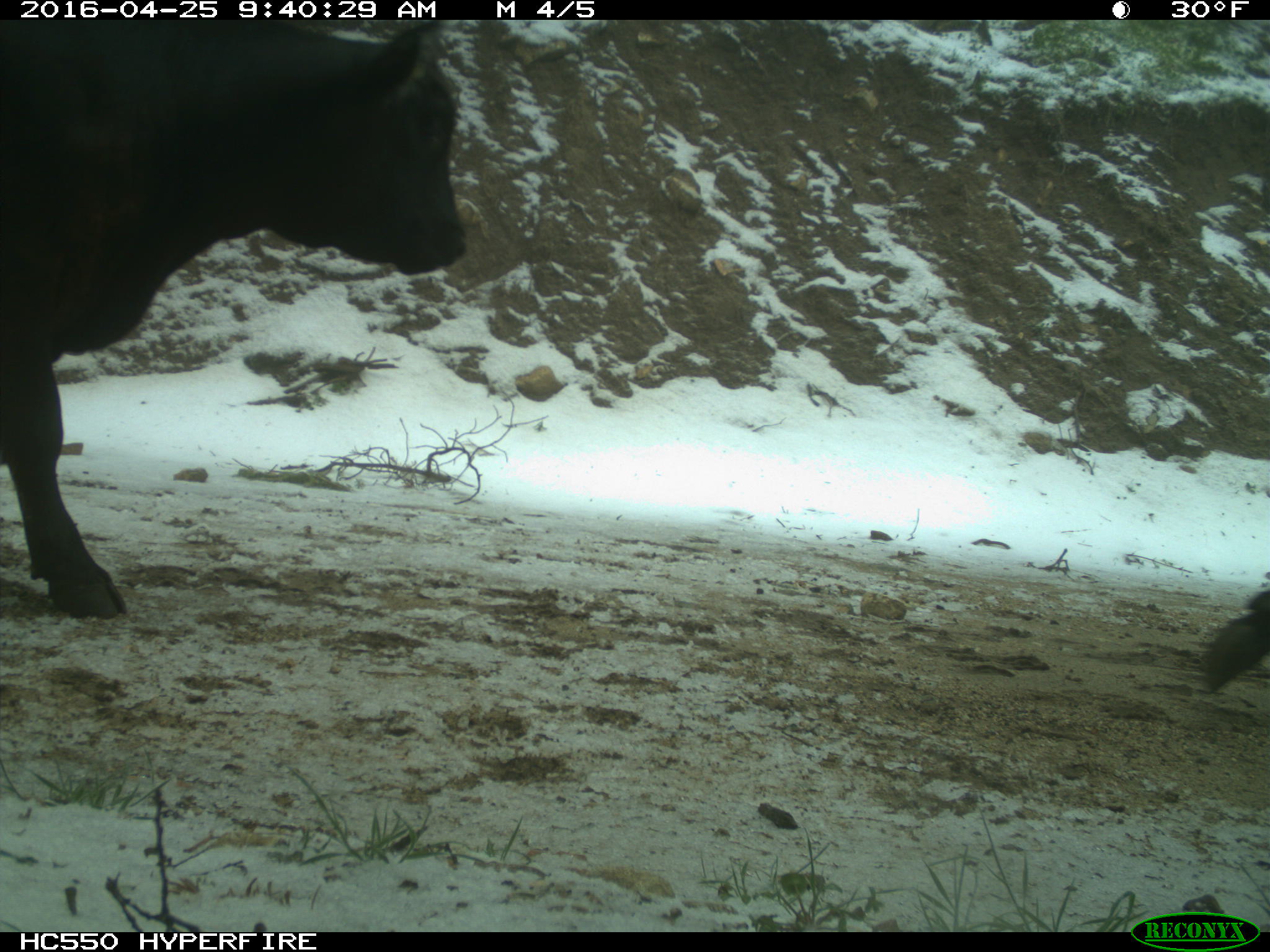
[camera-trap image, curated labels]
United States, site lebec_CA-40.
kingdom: Animalia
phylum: Chordata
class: Mammalia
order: Artiodactyla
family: Bovidae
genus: Bos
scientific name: Bos taurus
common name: domestic cow